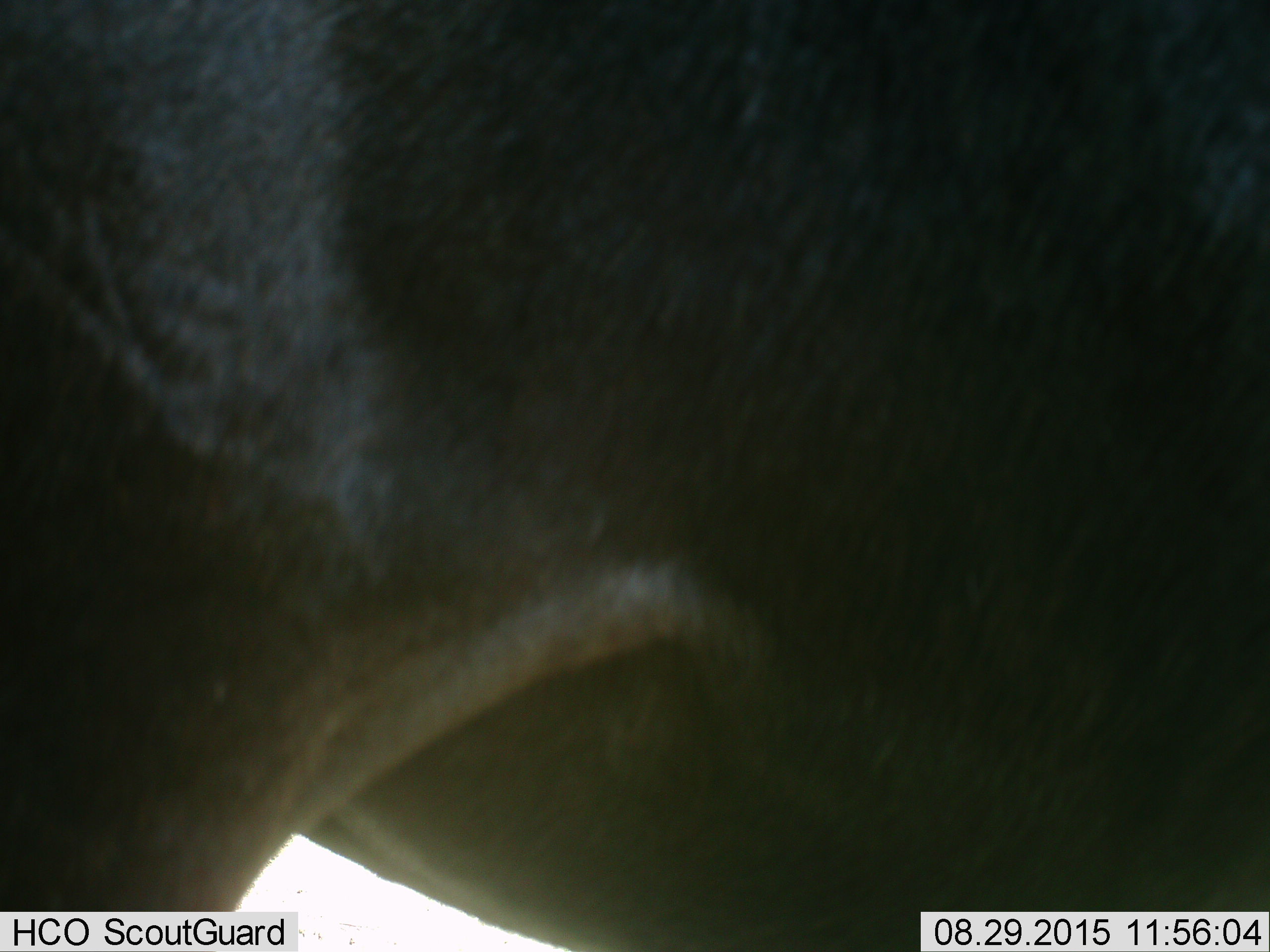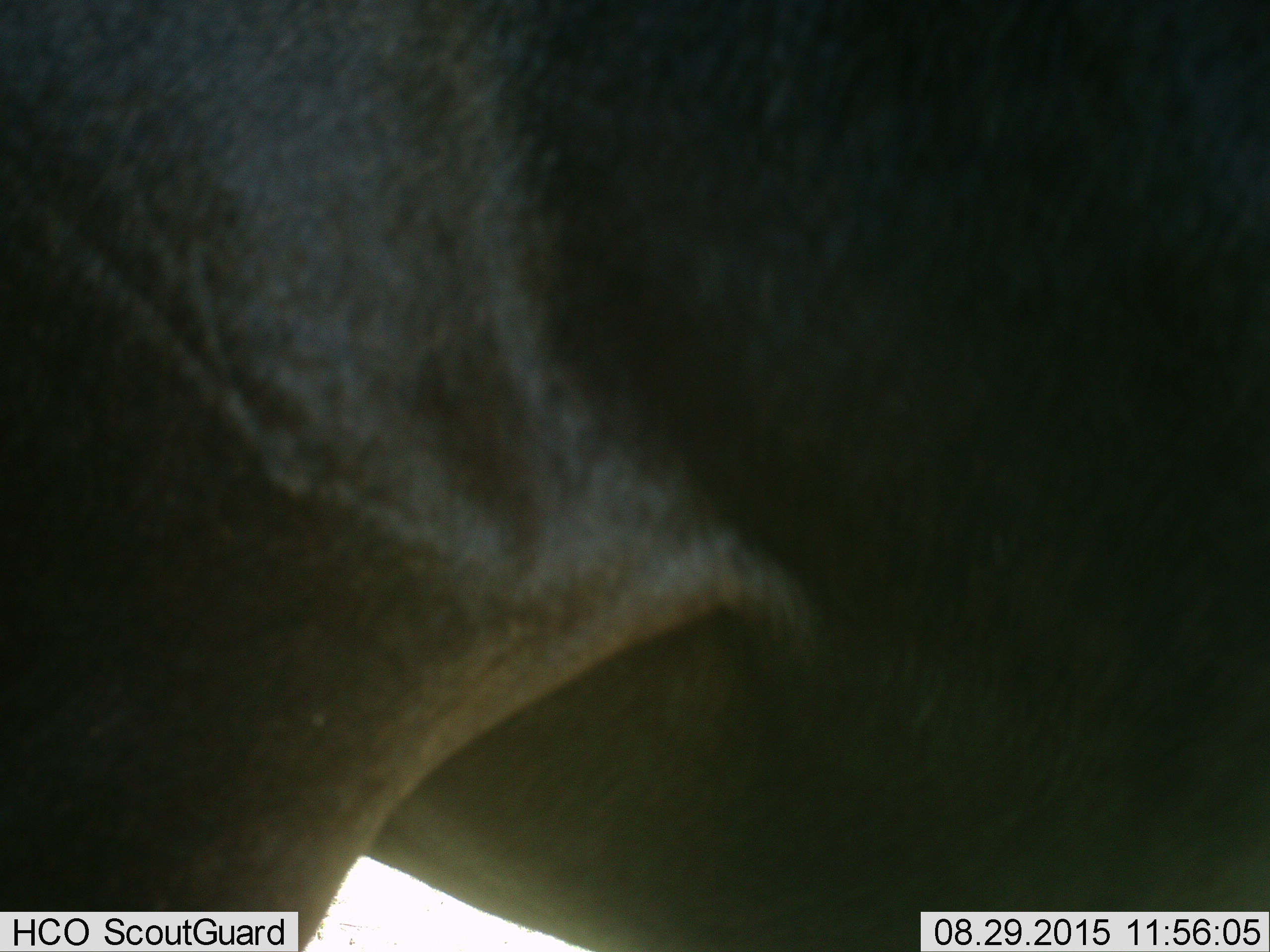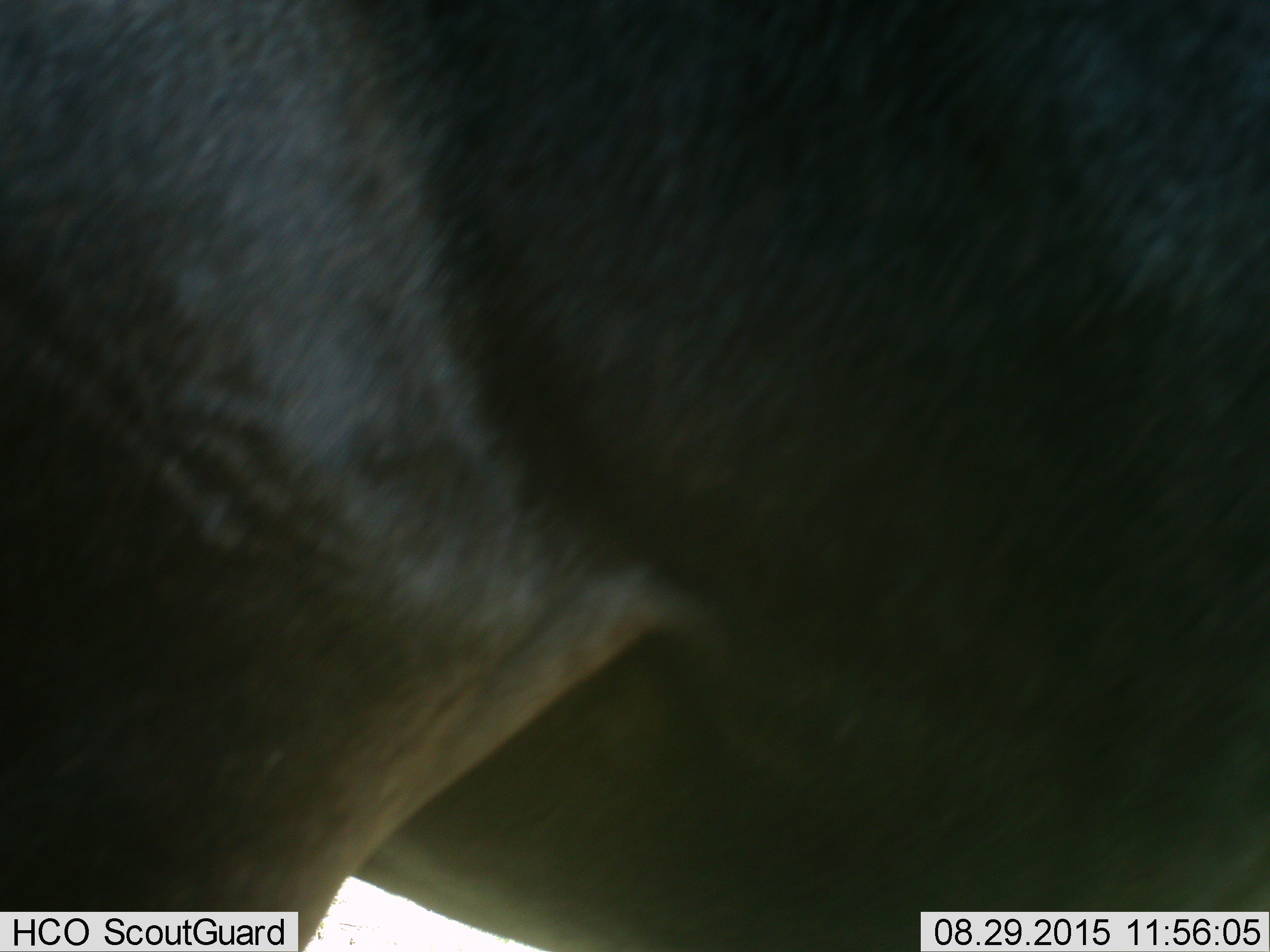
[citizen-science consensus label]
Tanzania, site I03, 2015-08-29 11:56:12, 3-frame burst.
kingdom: Animalia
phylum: Chordata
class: Mammalia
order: Artiodactyla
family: Bovidae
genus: Connochaetes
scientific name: Connochaetes taurinus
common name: blue wildebeest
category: wildebeest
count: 1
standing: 67%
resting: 0%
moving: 33%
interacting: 0%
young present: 0%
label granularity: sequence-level